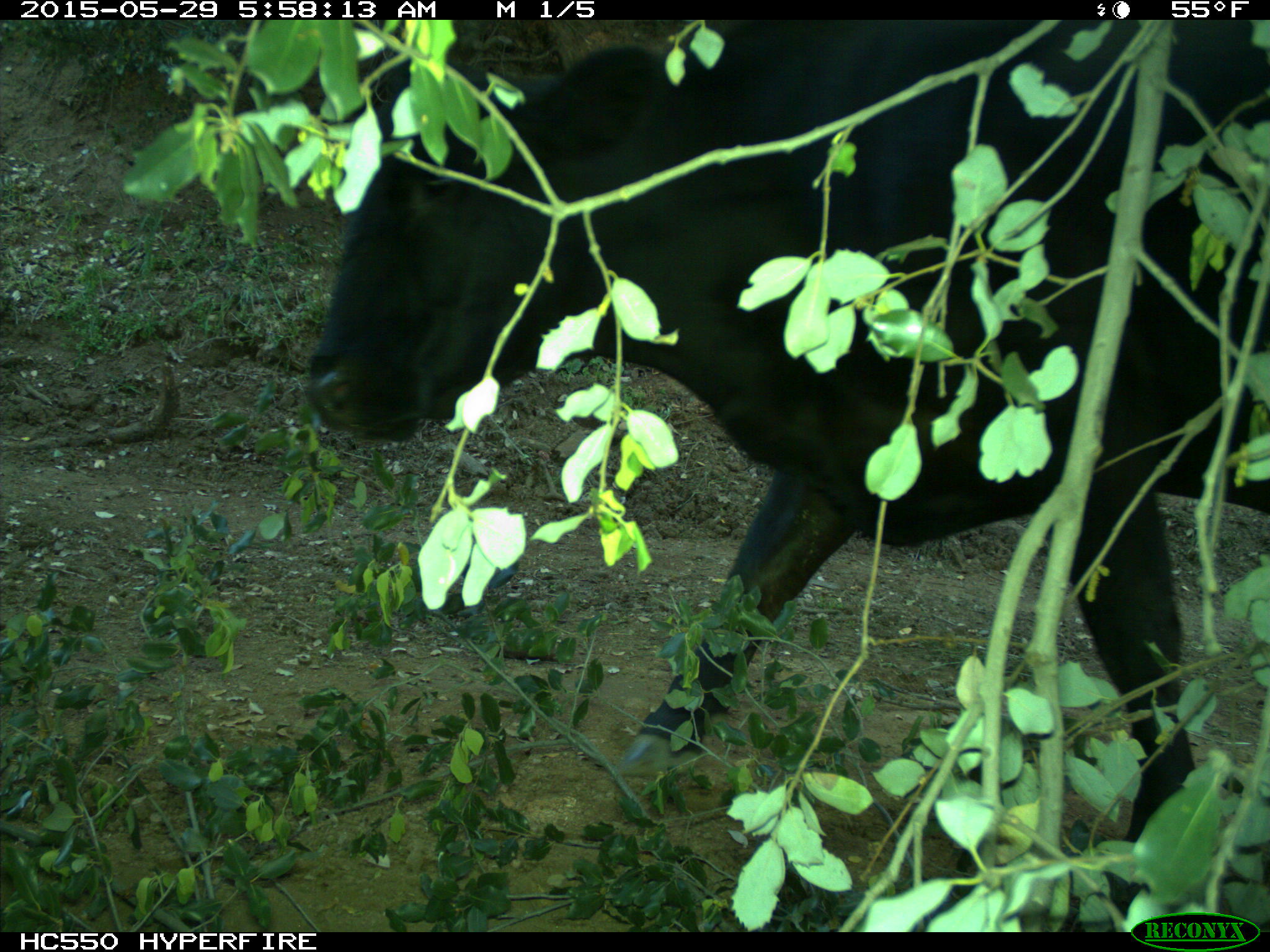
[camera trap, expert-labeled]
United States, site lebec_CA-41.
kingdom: Animalia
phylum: Chordata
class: Mammalia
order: Artiodactyla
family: Bovidae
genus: Bos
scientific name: Bos taurus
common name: domestic cow